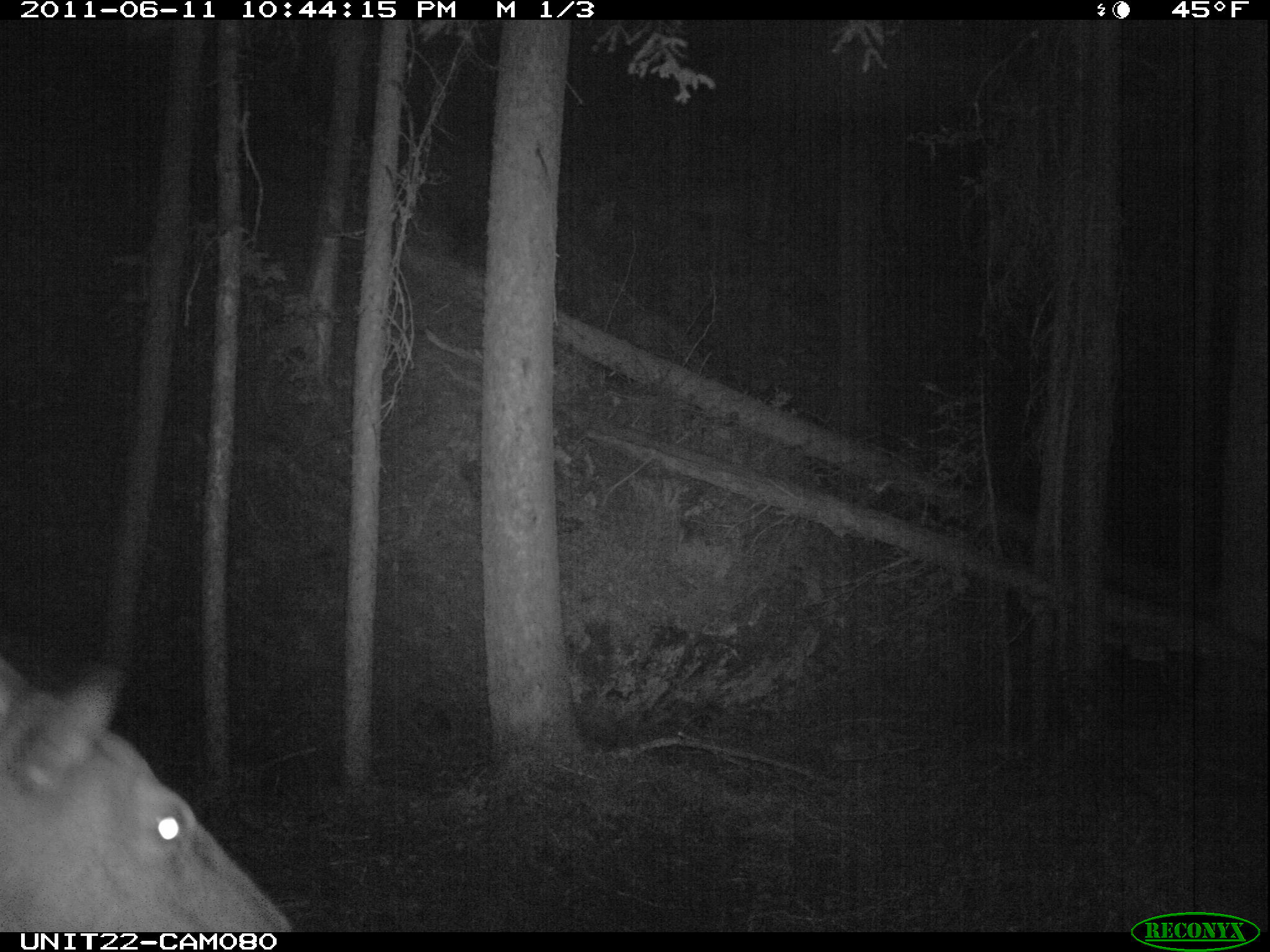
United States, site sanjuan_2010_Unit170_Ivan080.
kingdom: Animalia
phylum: Chordata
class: Mammalia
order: Artiodactyla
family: Cervidae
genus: Cervus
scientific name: Cervus elaphus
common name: red deer